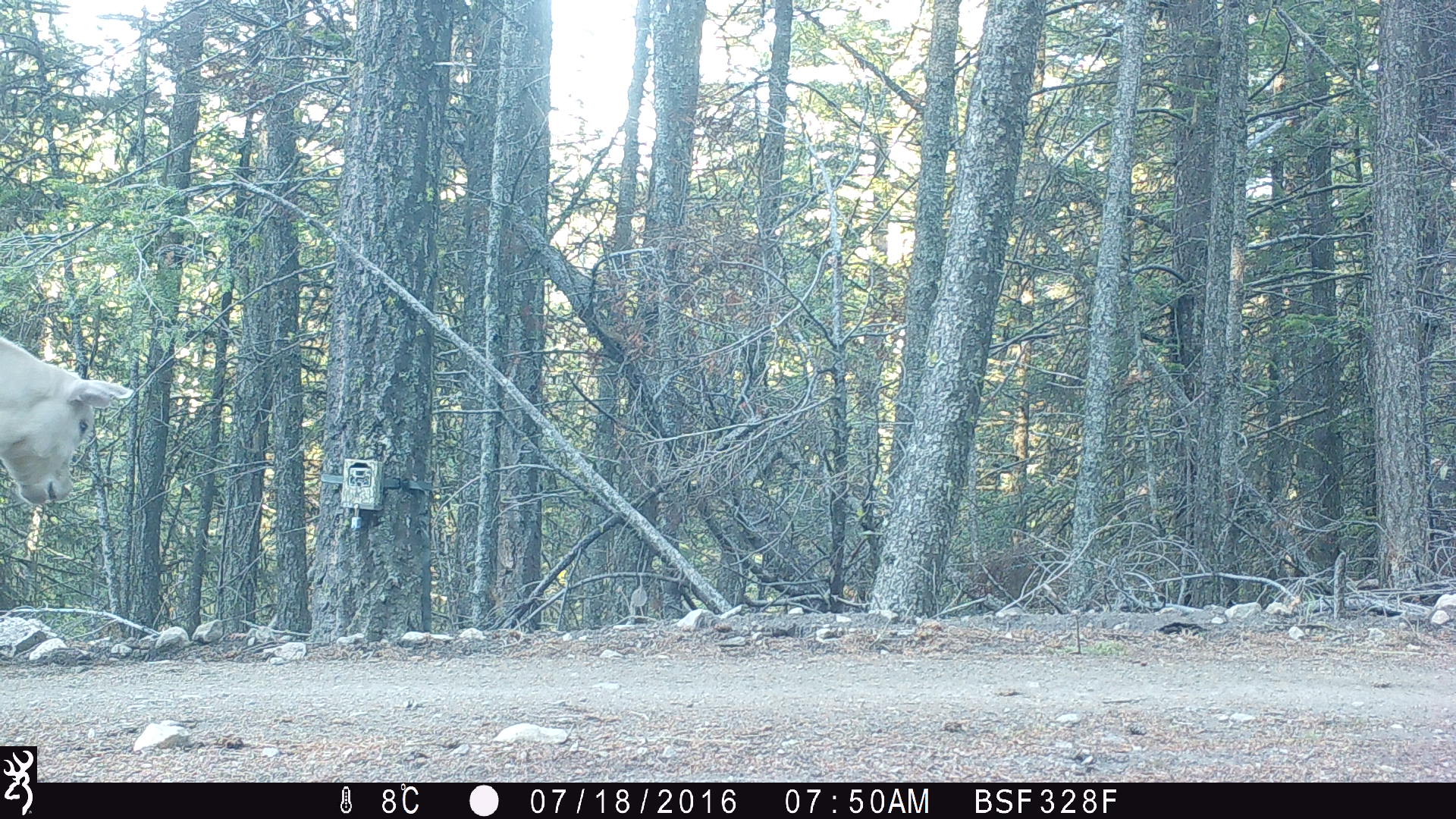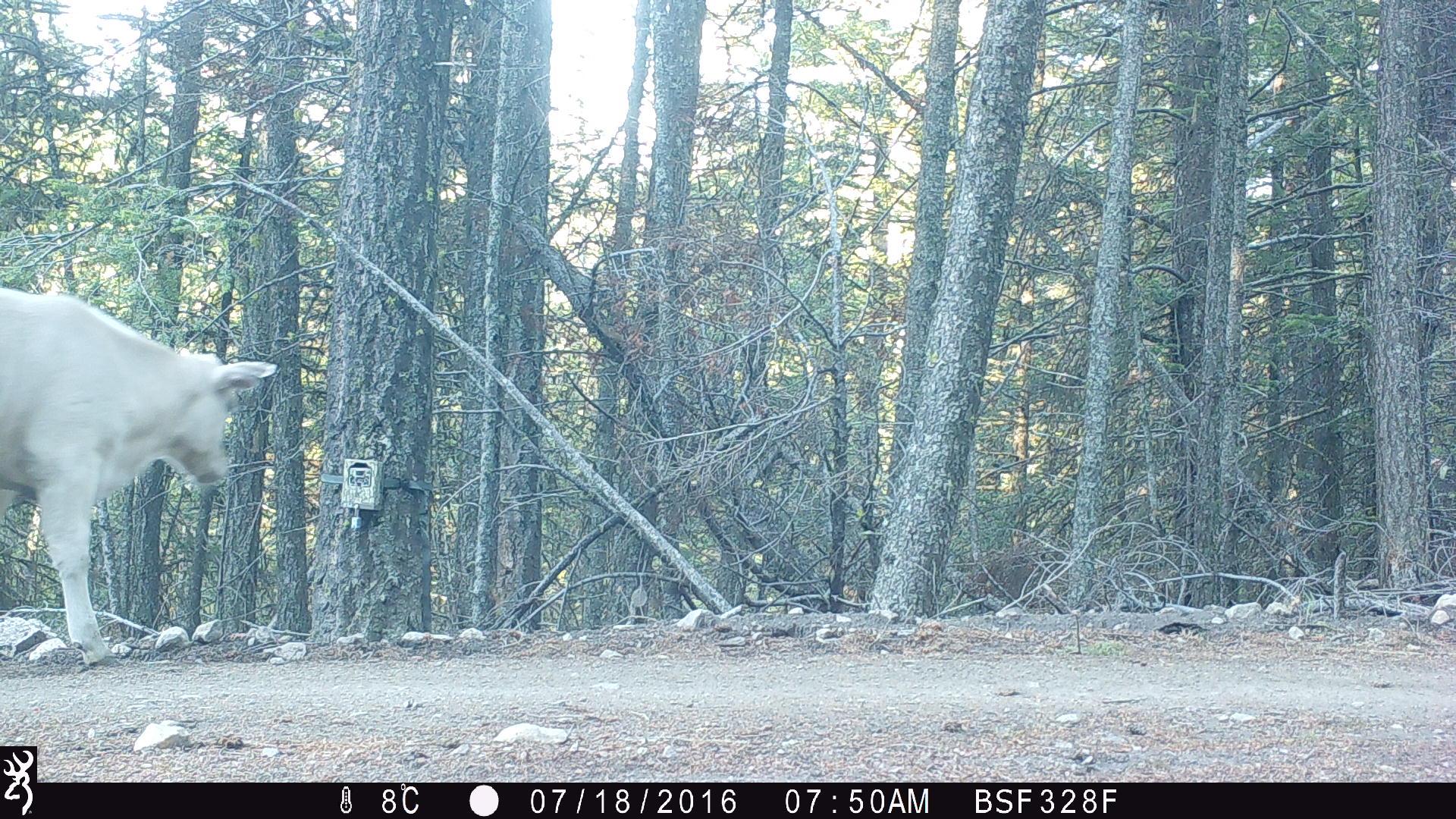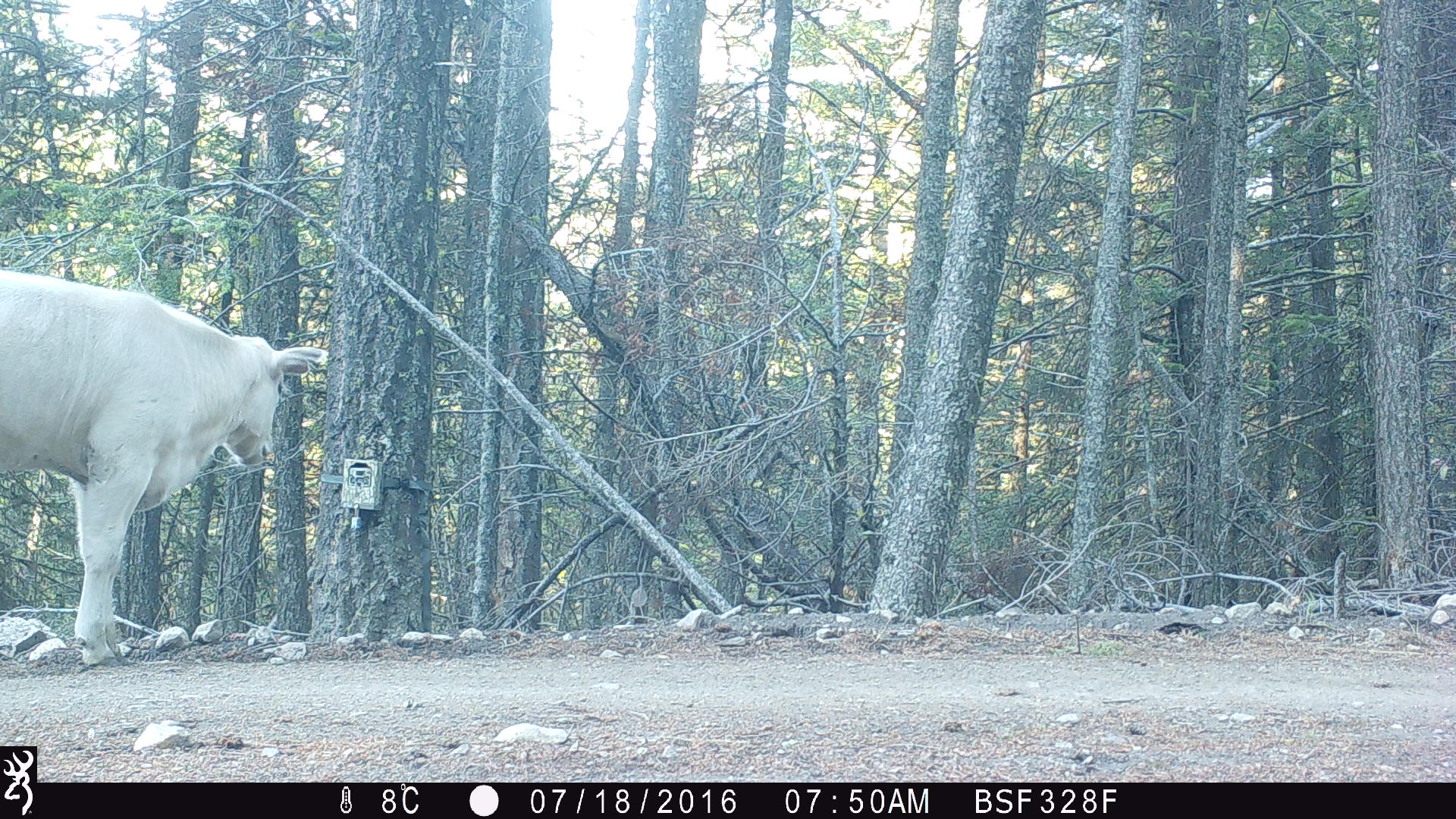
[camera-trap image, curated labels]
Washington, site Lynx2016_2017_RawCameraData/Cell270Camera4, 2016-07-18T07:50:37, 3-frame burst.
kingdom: Animalia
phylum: Chordata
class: Mammalia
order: Artiodactyla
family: Bovidae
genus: Bos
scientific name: Bos taurus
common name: domestic cattle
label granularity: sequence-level